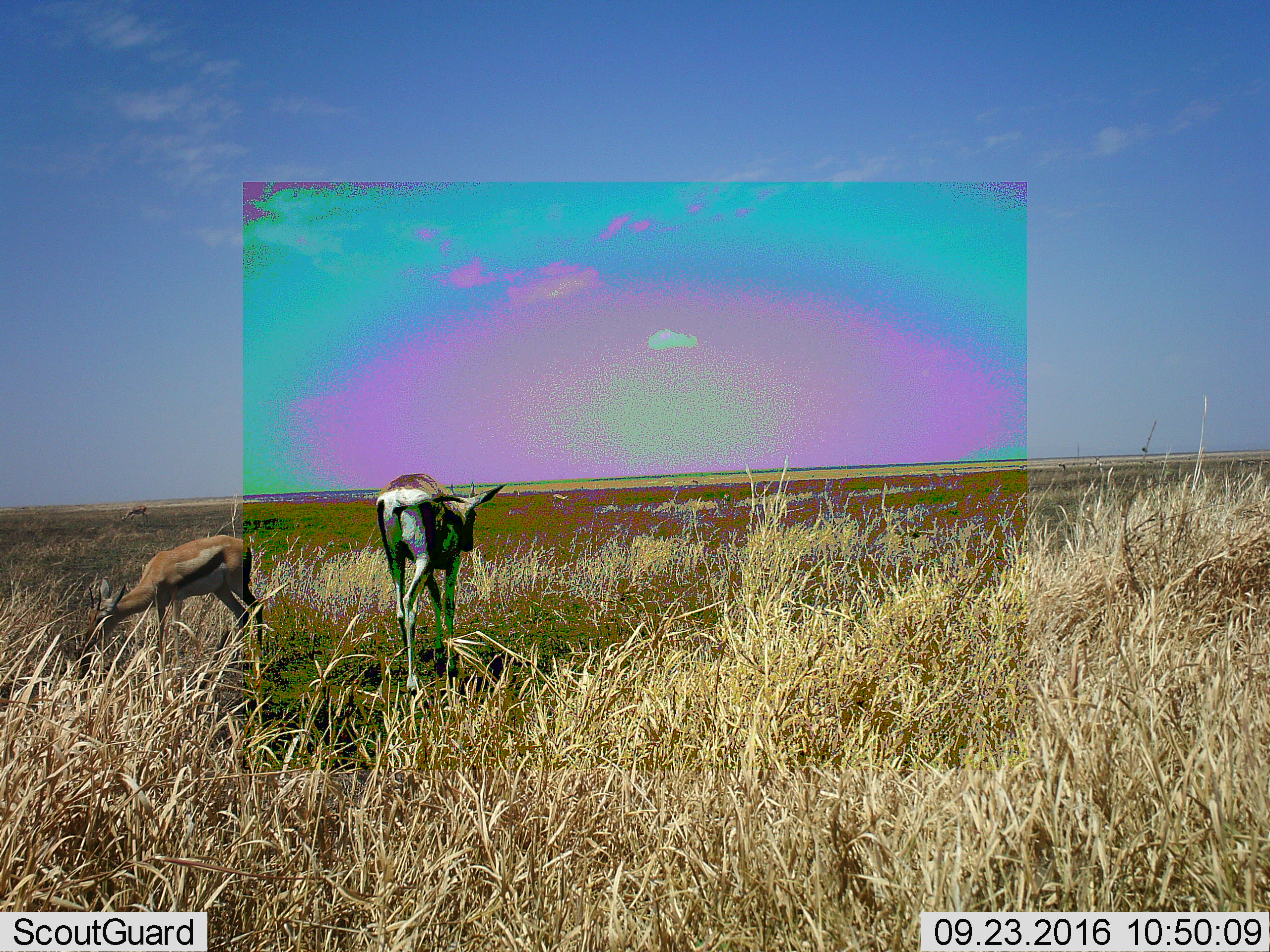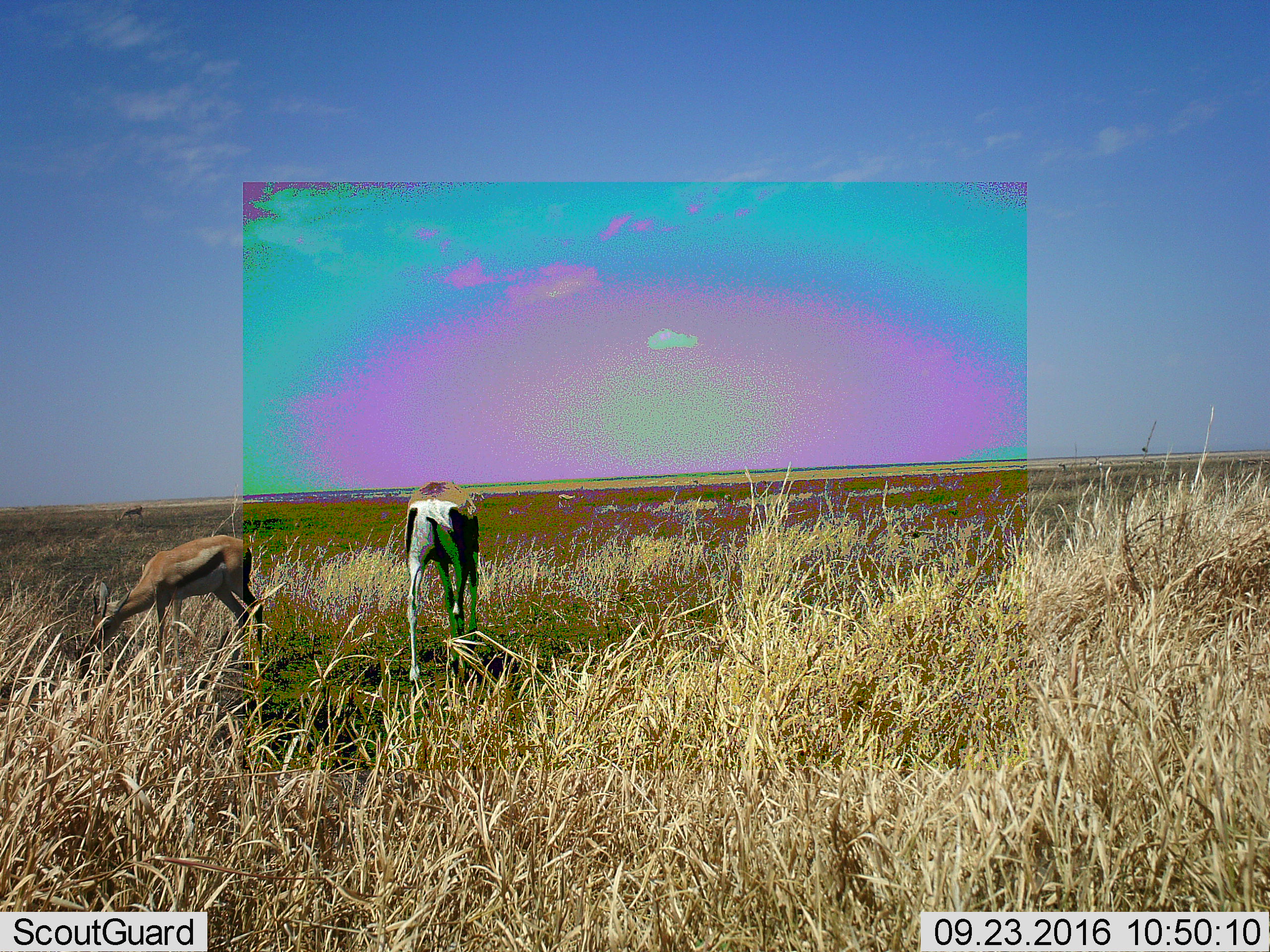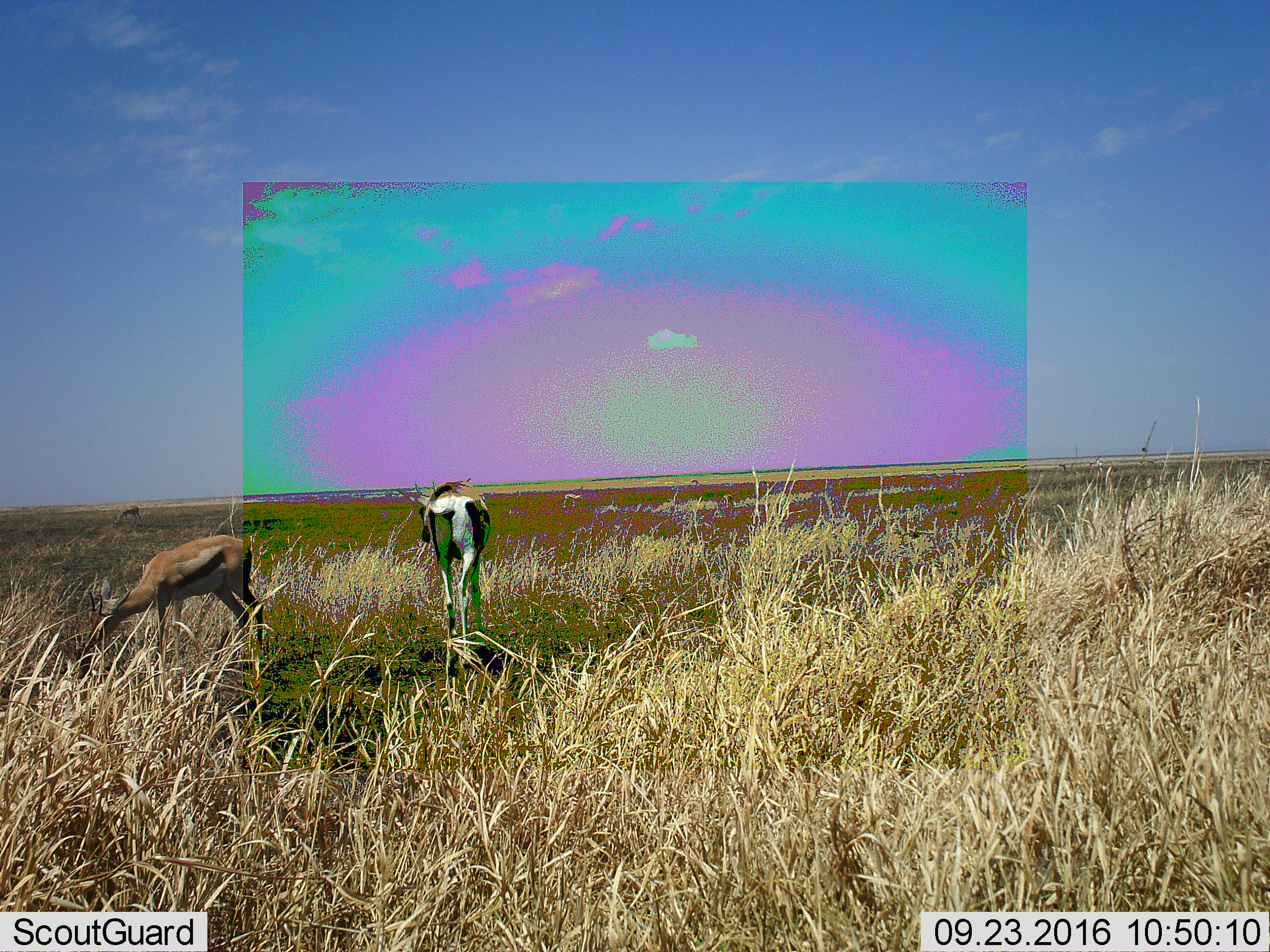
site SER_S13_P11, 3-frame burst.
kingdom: Animalia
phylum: Chordata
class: Mammalia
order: Artiodactyla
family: Bovidae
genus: Eudorcas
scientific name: Eudorcas thomsonii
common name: thomson's gazelle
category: gazellethomsons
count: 3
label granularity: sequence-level